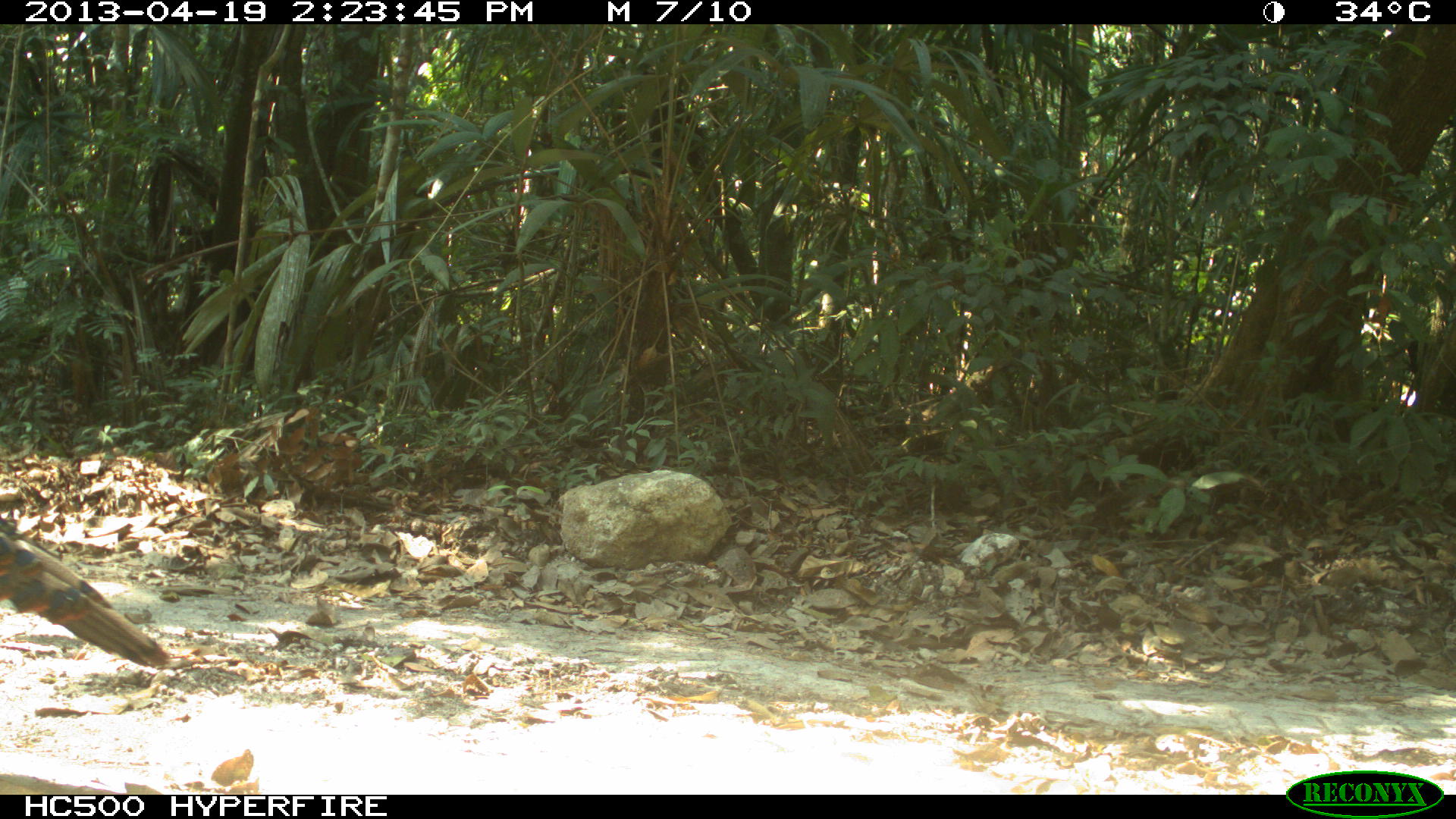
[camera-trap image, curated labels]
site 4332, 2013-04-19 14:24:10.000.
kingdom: Animalia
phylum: Chordata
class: Aves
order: Galliformes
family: Phasianidae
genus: Meleagris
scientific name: Meleagris ocellata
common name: ocellated turkey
Meleagris ocellata (ocellated turkey), count 1, sex male.